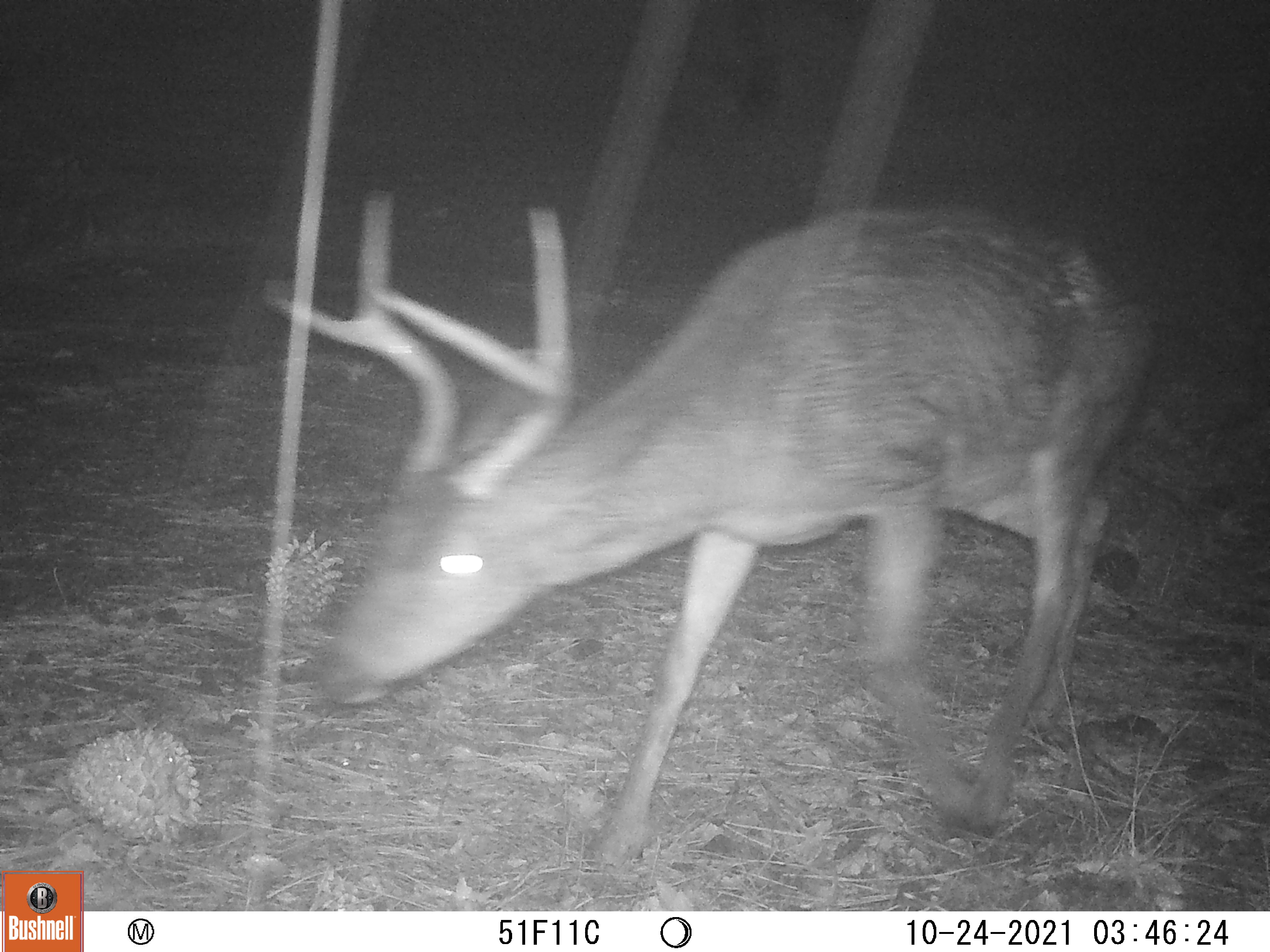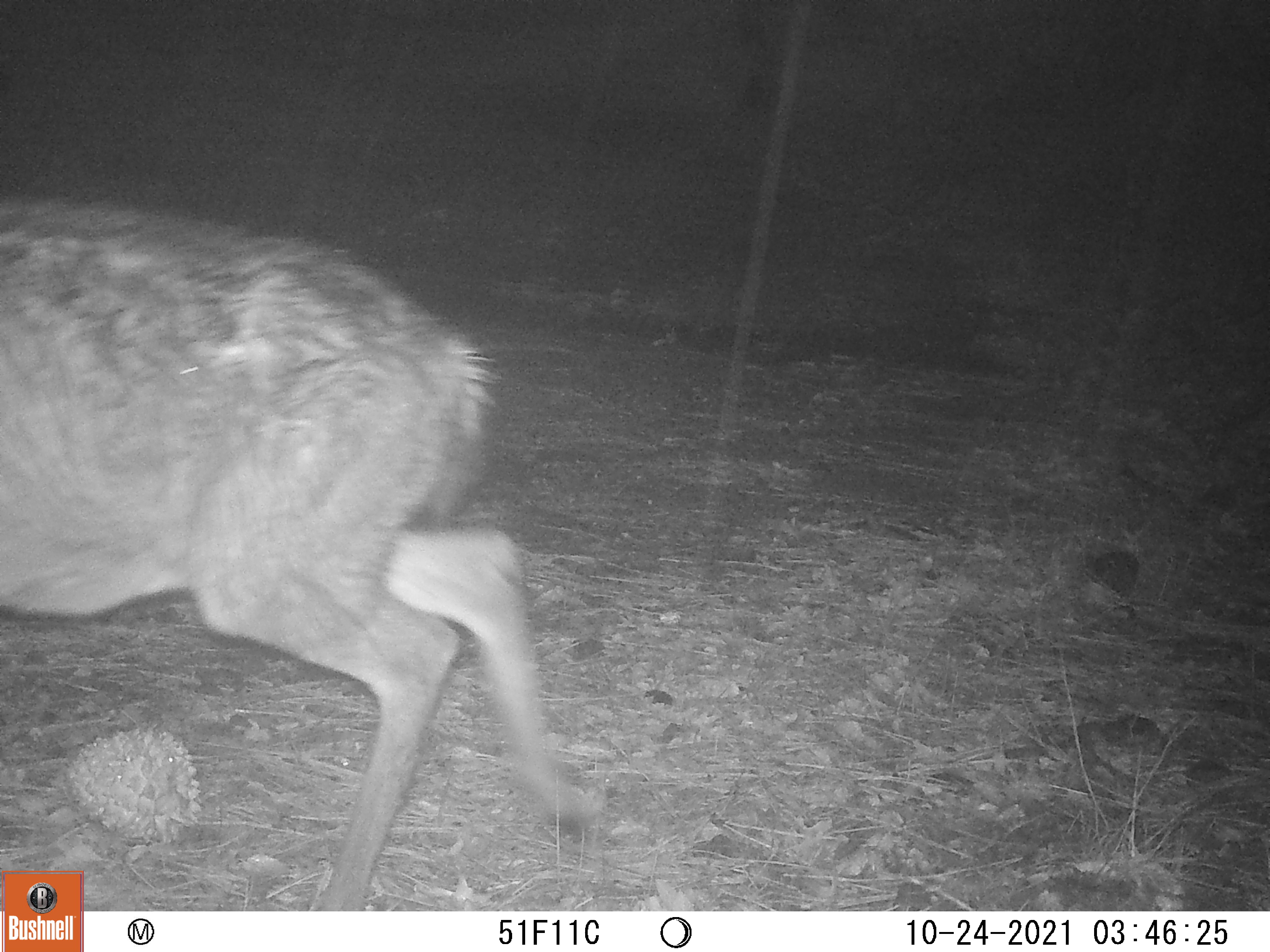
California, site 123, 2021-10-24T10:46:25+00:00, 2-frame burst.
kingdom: Animalia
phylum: Chordata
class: Mammalia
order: Artiodactyla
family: Cervidae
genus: Odocoileus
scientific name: Odocoileus hemionus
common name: mule deer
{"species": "mule deer (Odocoileus hemionus)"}